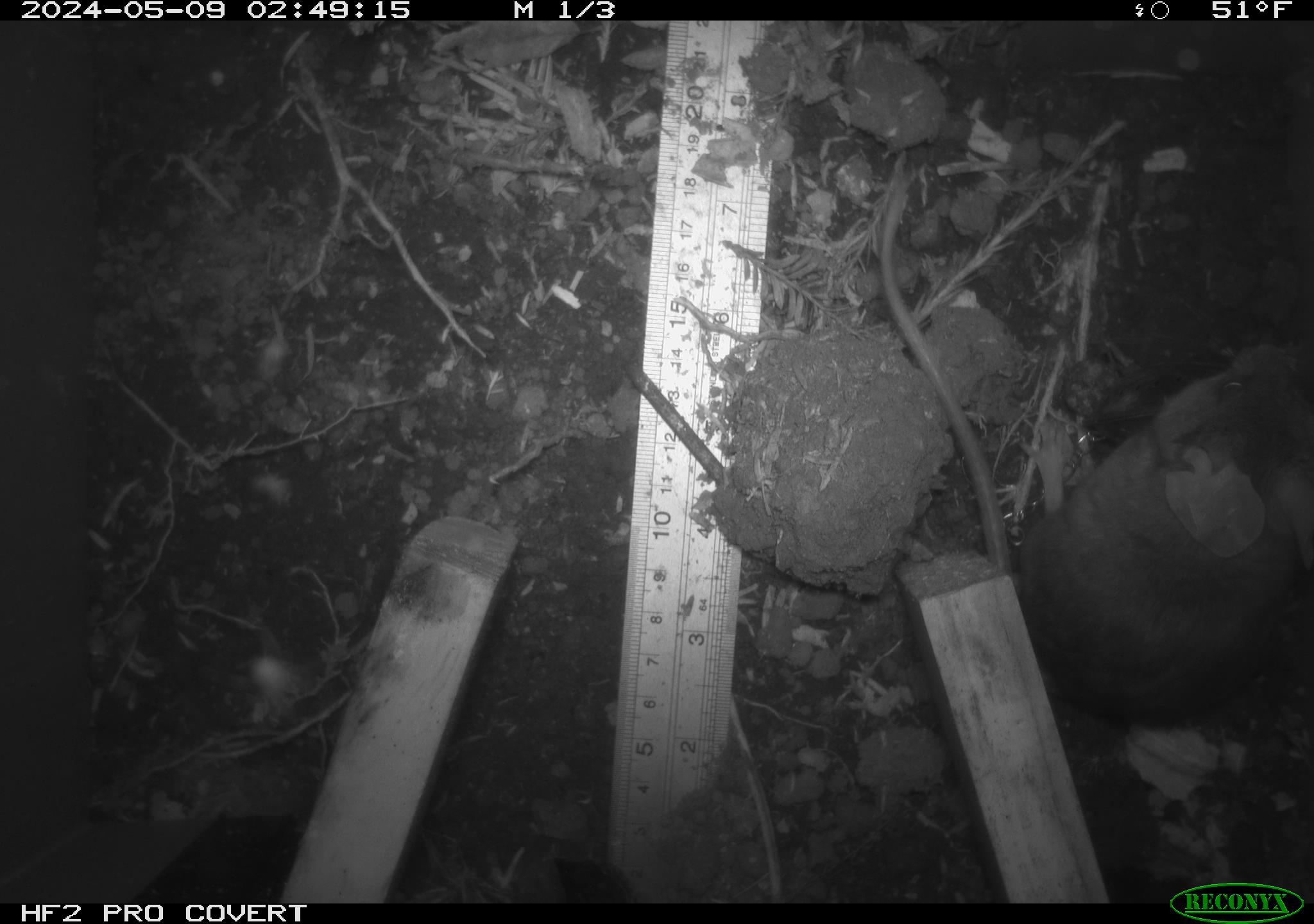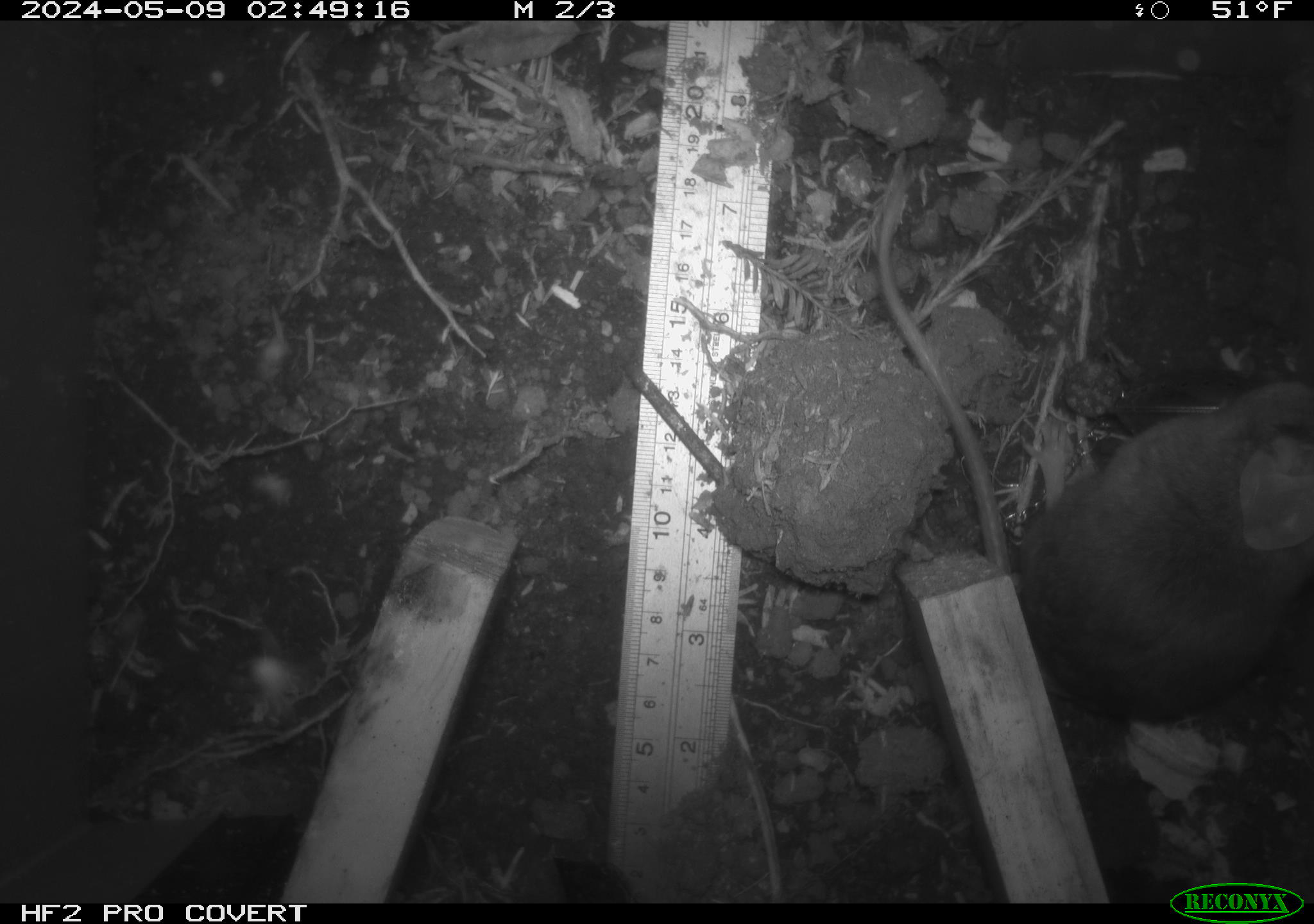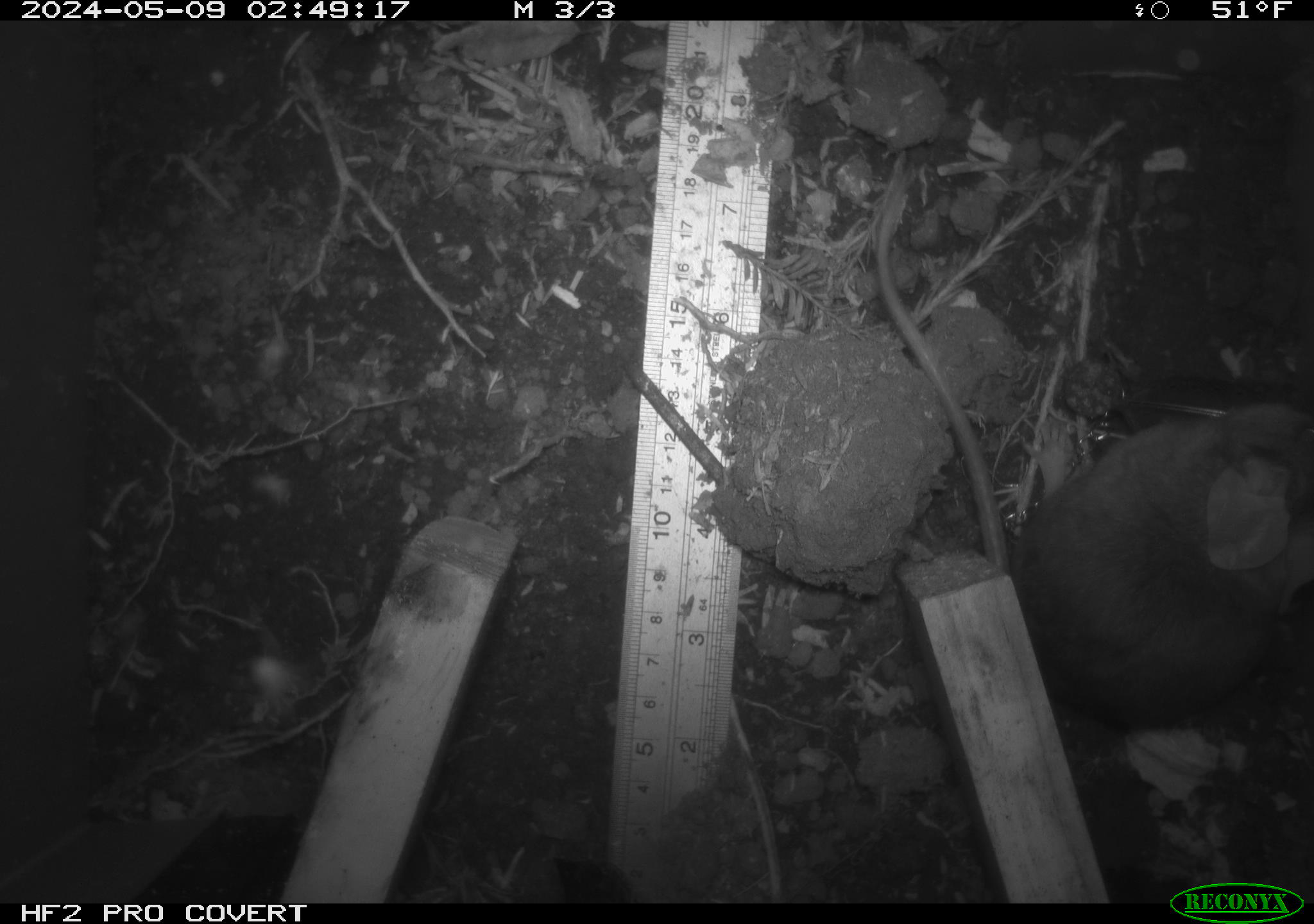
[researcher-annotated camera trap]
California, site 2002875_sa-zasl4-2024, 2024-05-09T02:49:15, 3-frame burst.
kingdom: Animalia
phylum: Chordata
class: Mammalia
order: Rodentia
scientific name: Rodentia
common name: rodent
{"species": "rodent (Rodentia)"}